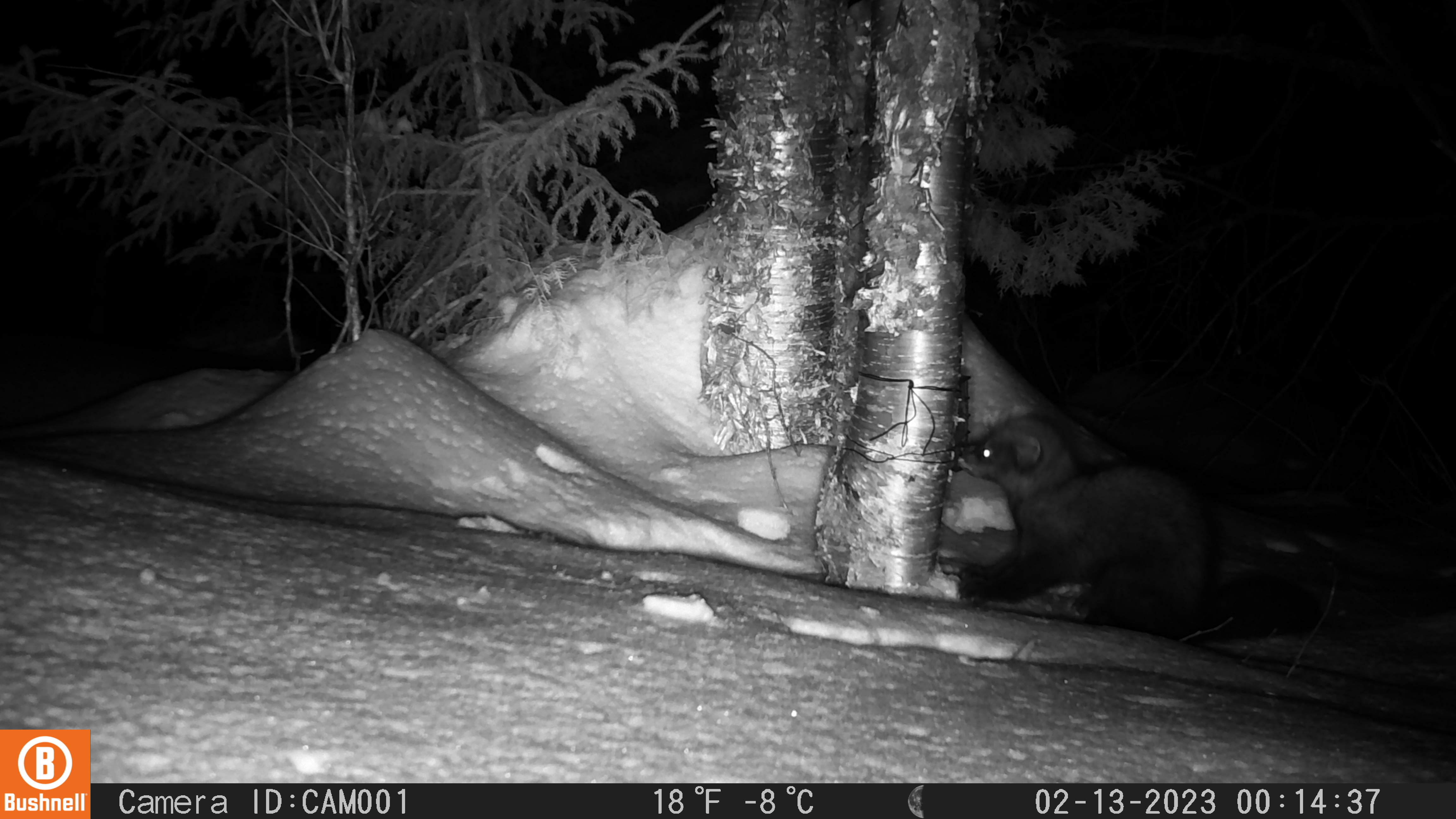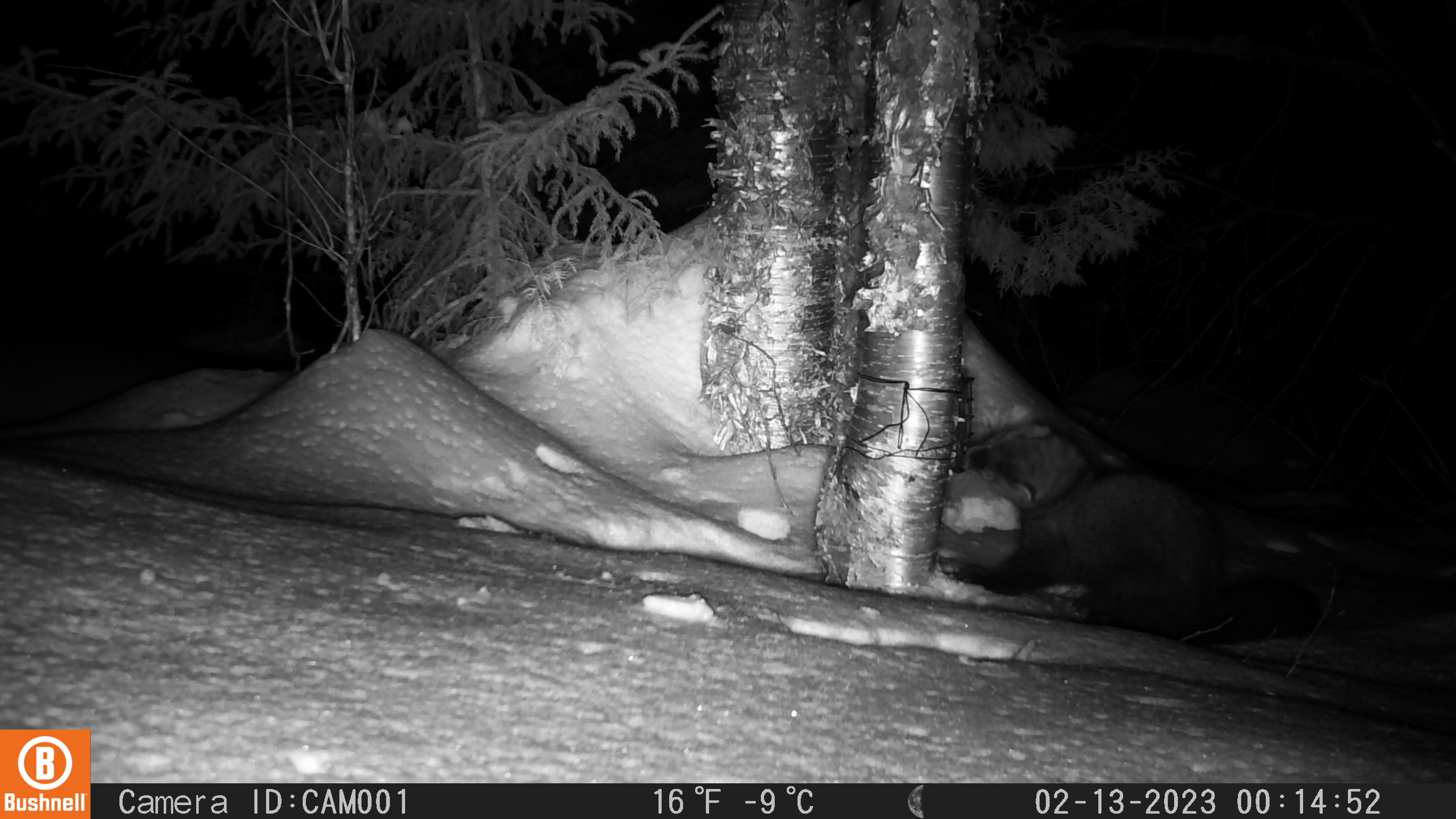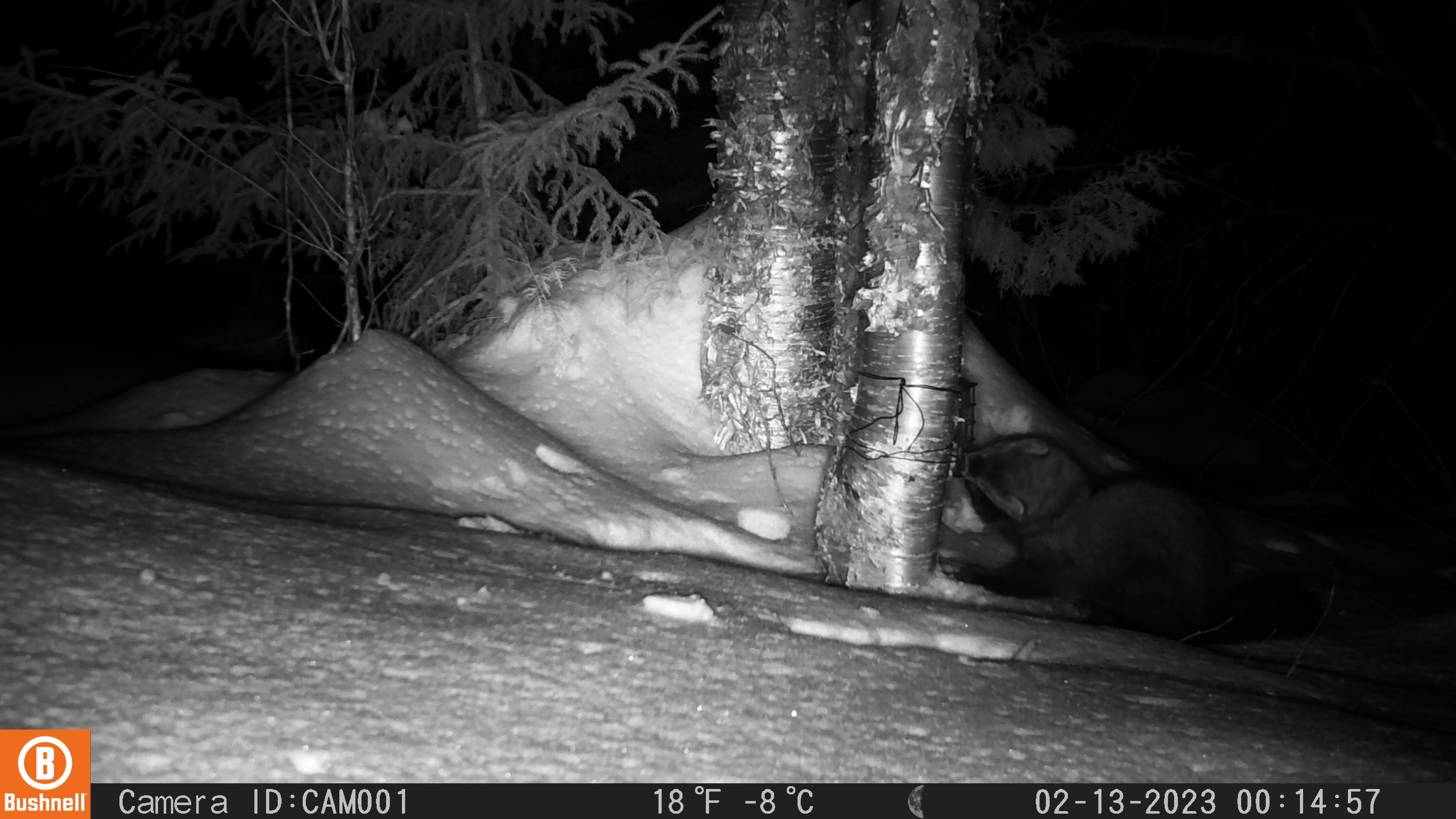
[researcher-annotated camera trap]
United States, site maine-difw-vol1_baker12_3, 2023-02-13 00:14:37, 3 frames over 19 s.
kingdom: Animalia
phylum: Chordata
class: Mammalia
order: Carnivora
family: Mustelidae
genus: Pekania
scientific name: Pekania pennanti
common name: fisher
Fisher (Pekania pennanti).